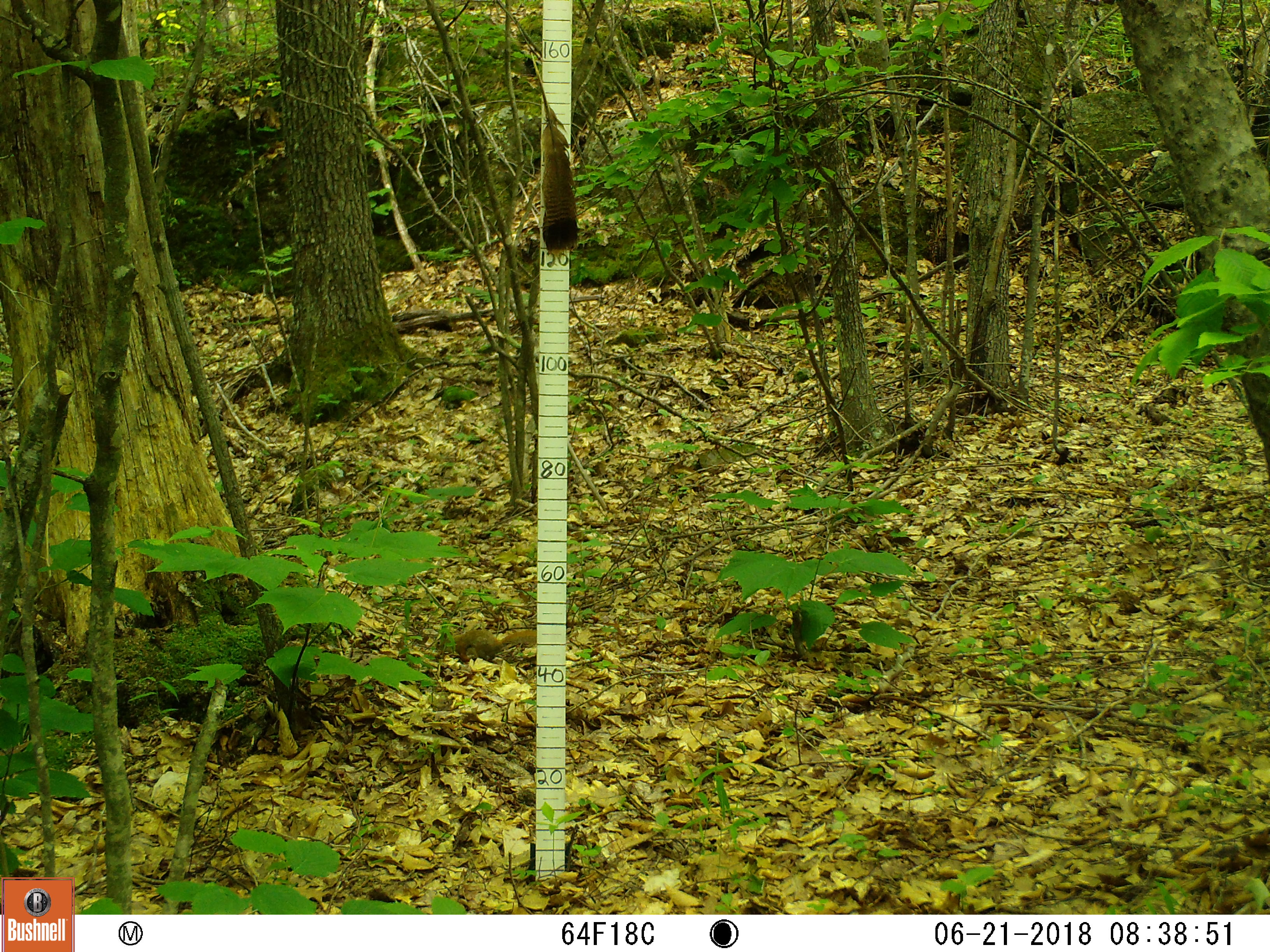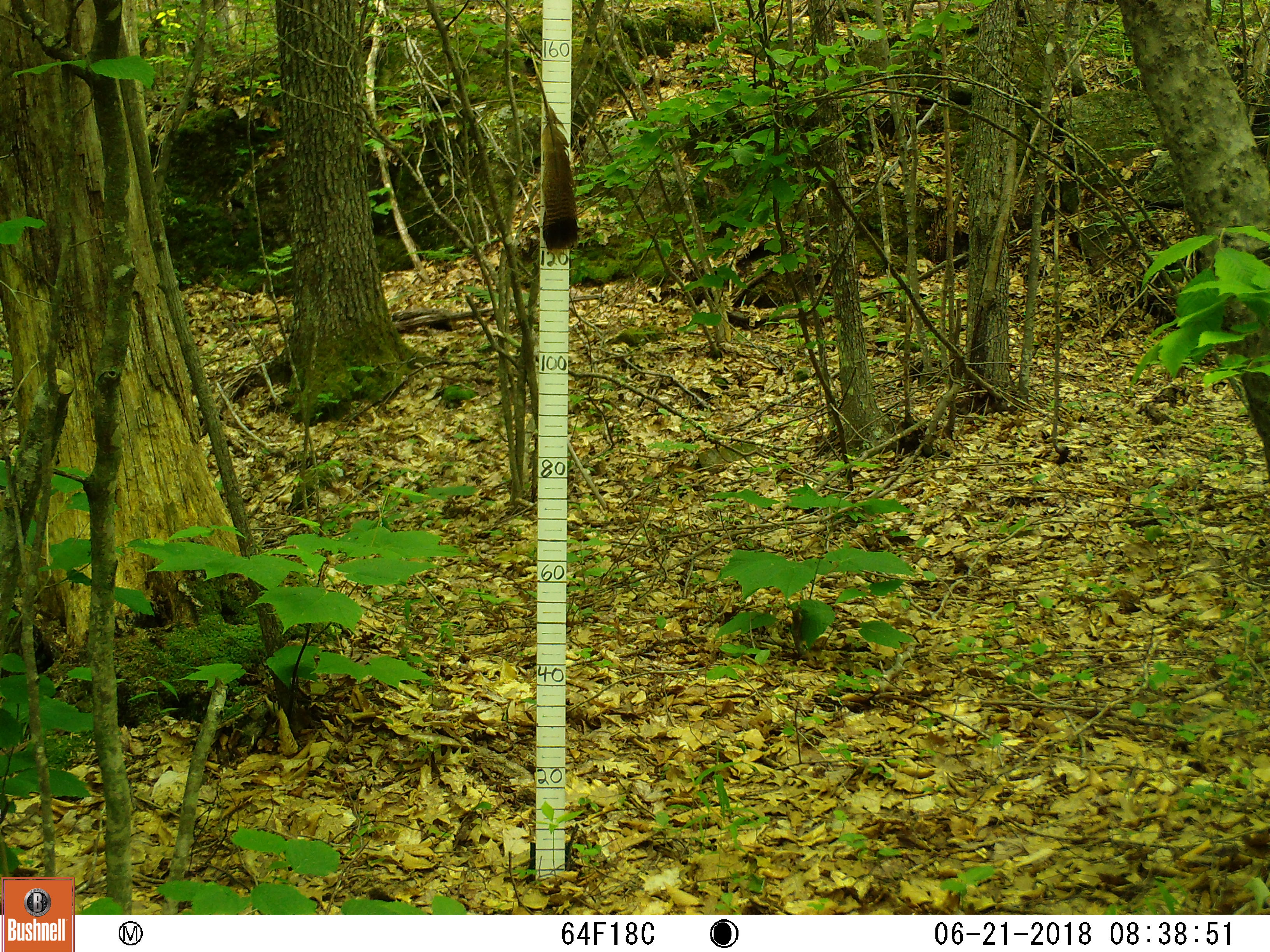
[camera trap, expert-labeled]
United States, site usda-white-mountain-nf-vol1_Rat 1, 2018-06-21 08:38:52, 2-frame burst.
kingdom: Animalia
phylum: Chordata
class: Mammalia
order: Rodentia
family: Sciuridae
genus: Tamiasciurus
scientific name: Tamiasciurus hudsonicus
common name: red squirrel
Red squirrel (Tamiasciurus hudsonicus).